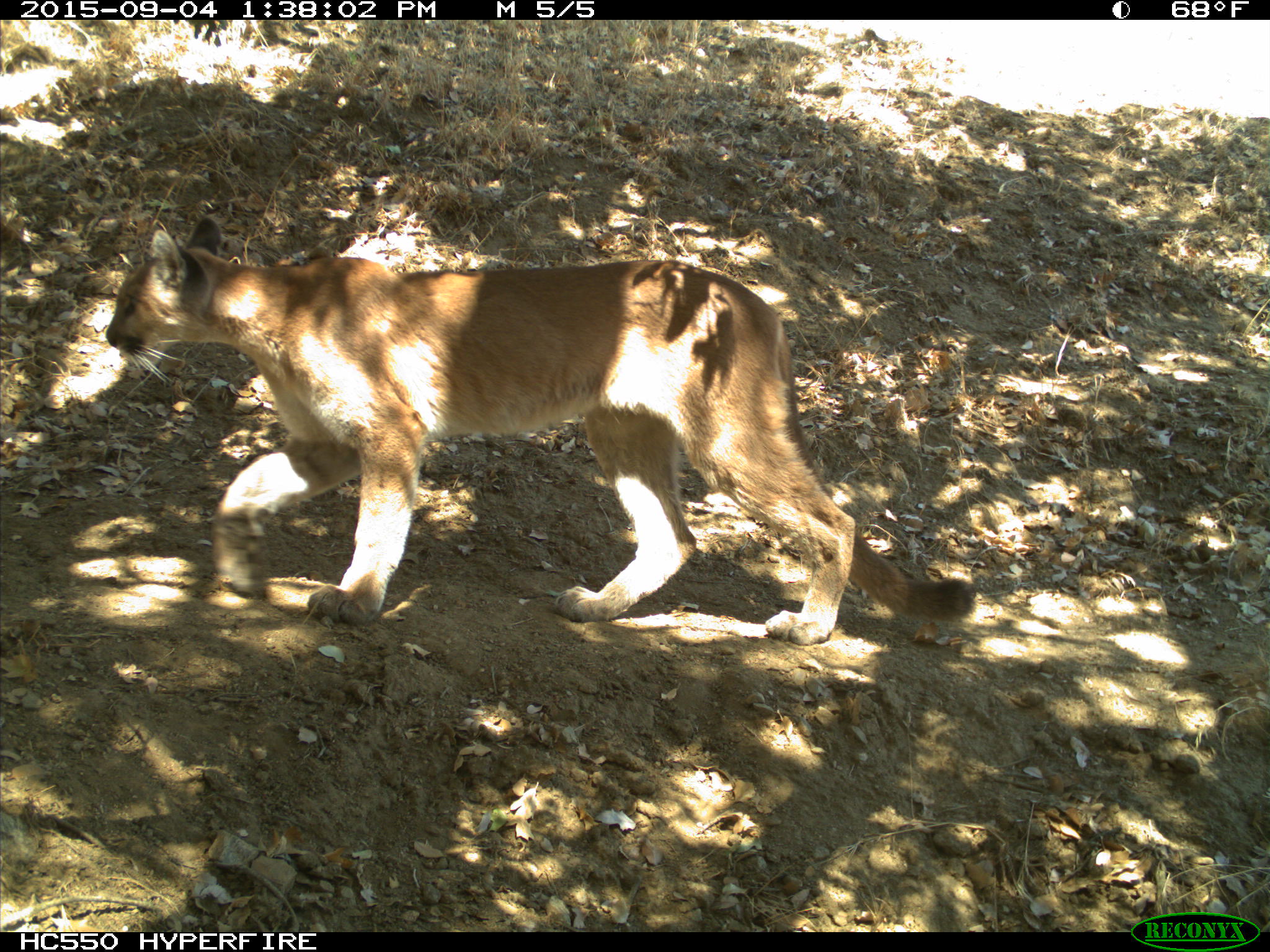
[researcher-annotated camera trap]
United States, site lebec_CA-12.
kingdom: Animalia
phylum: Chordata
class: Mammalia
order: Carnivora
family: Felidae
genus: Puma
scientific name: Puma concolor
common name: mountain lion